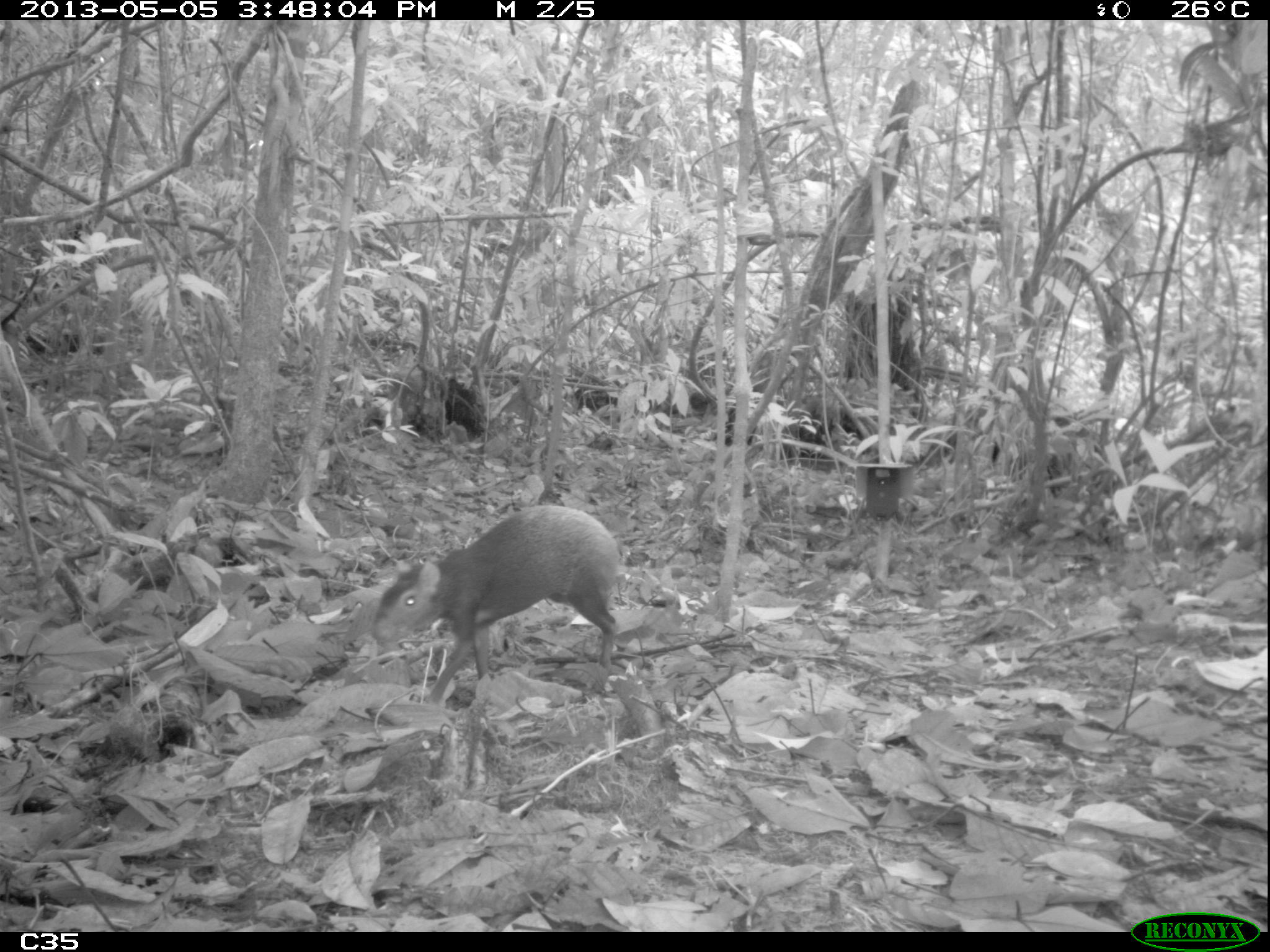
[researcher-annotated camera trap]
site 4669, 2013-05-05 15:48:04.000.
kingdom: Animalia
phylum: Chordata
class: Mammalia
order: Rodentia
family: Dasyproctidae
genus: Dasyprocta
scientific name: Dasyprocta leporina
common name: red-rumped agouti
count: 1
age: adult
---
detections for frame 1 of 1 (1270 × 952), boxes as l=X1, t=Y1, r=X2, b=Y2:
dasyprocta leporina: l=366, t=500, r=622, b=707